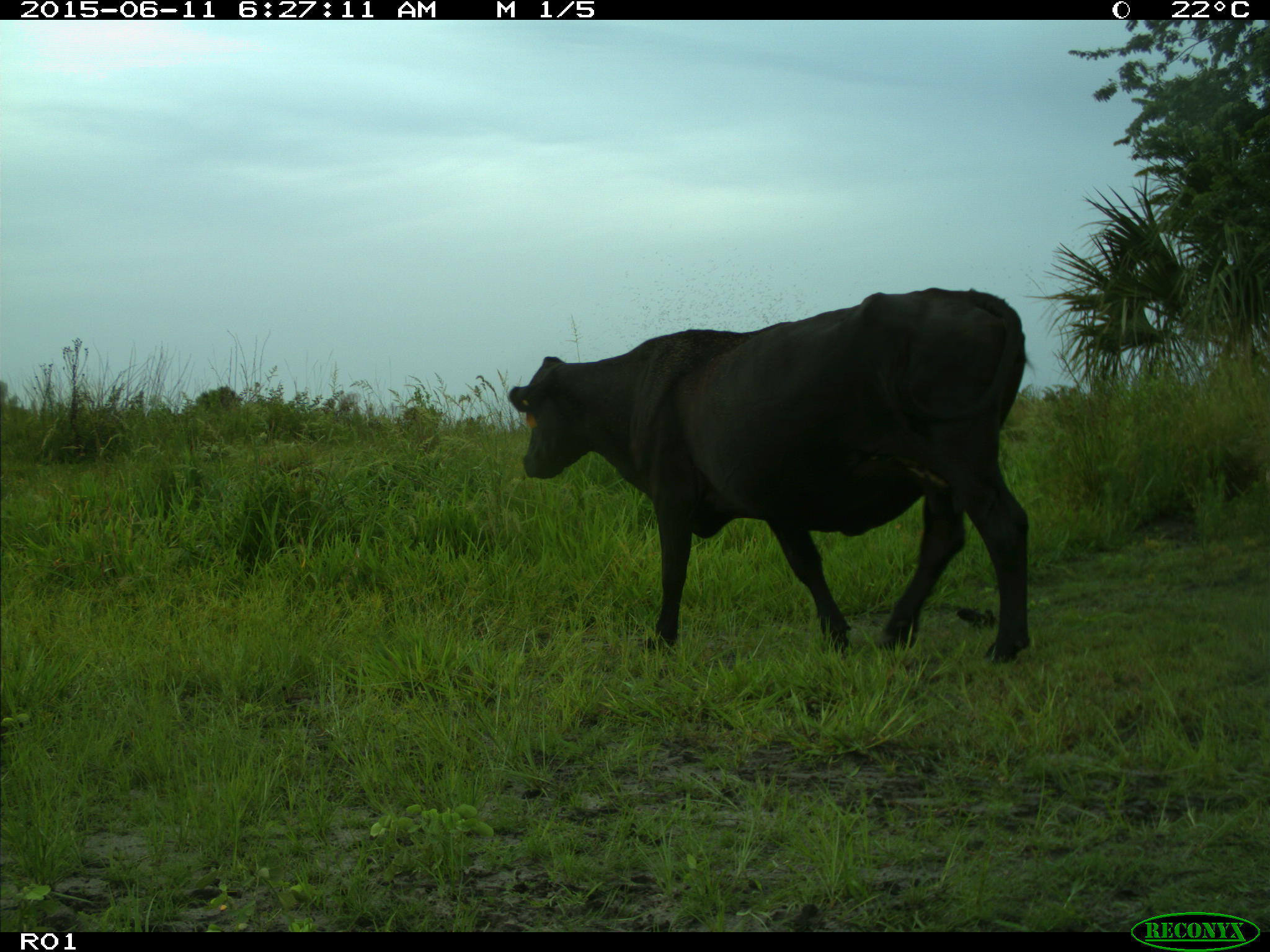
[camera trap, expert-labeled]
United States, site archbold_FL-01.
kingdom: Animalia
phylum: Chordata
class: Mammalia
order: Artiodactyla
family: Bovidae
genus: Bos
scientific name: Bos taurus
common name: domestic cow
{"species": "Bos taurus (domestic cow)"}